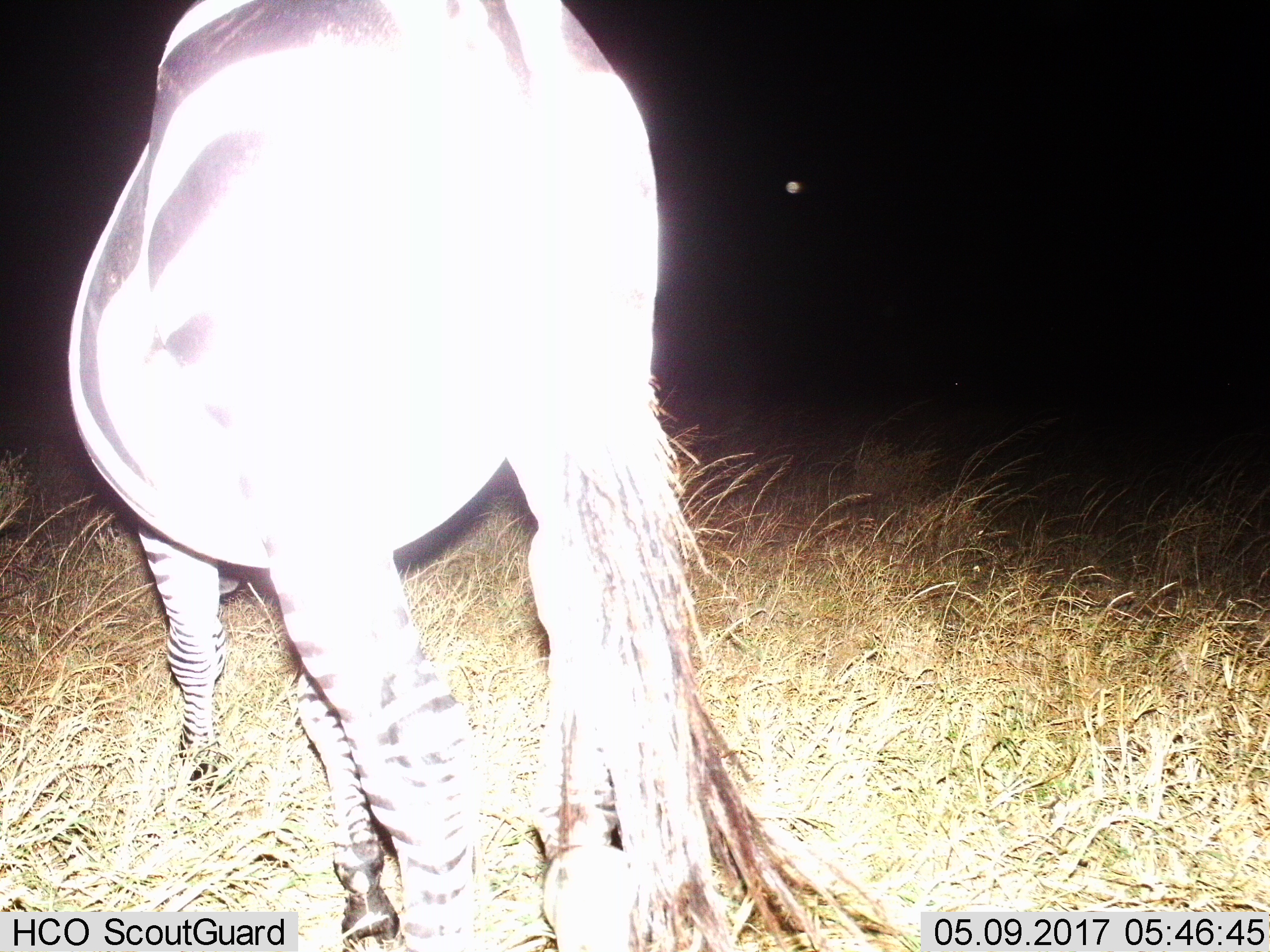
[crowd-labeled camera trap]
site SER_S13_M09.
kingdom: Animalia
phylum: Chordata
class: Mammalia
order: Perissodactyla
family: Equidae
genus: Equus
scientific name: Equus quagga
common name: plains zebra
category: zebraplains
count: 1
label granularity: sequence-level